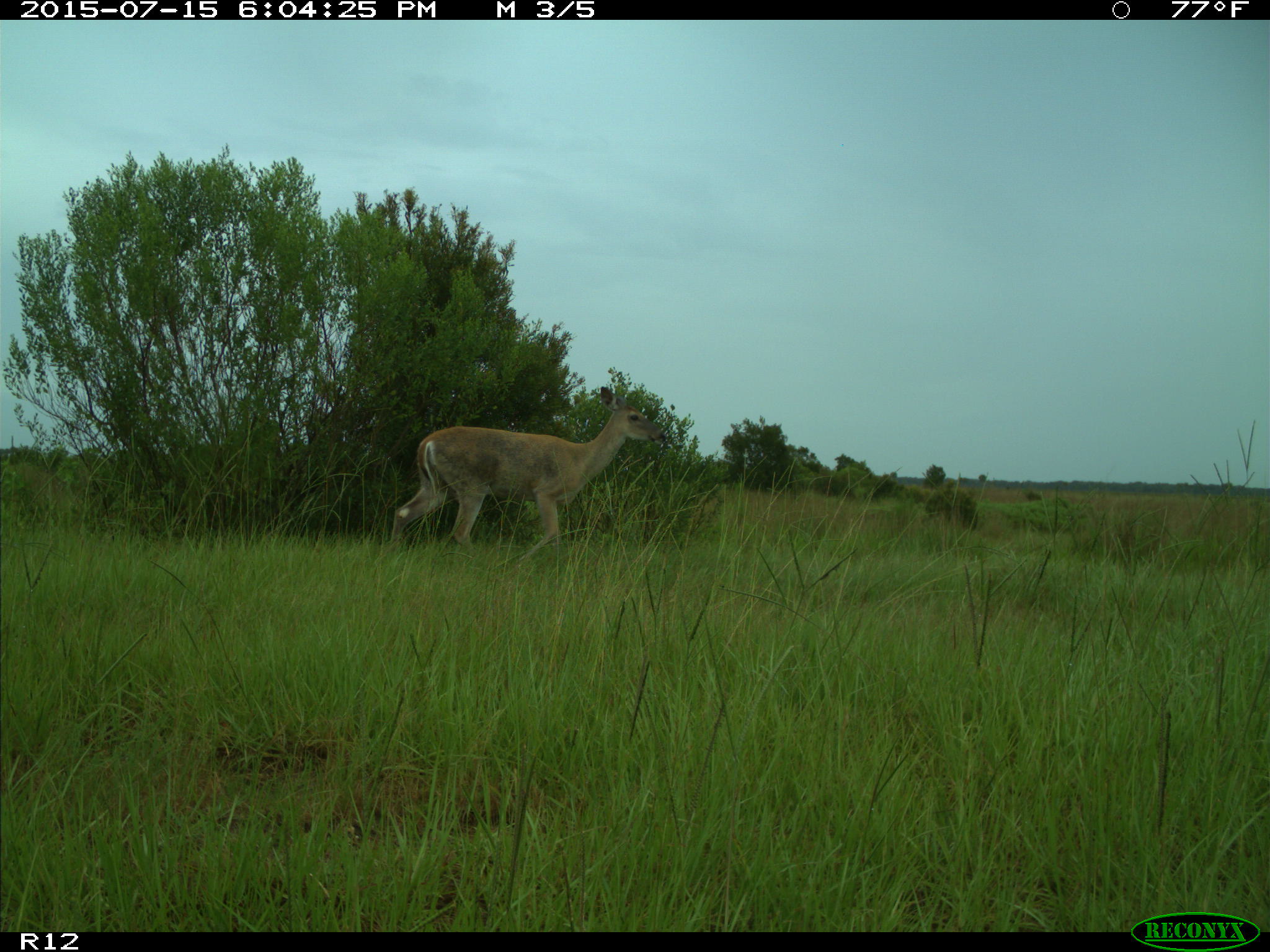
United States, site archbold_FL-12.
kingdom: Animalia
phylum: Chordata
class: Mammalia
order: Artiodactyla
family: Cervidae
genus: Odocoileus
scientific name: Odocoileus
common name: deer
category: unidentified deer